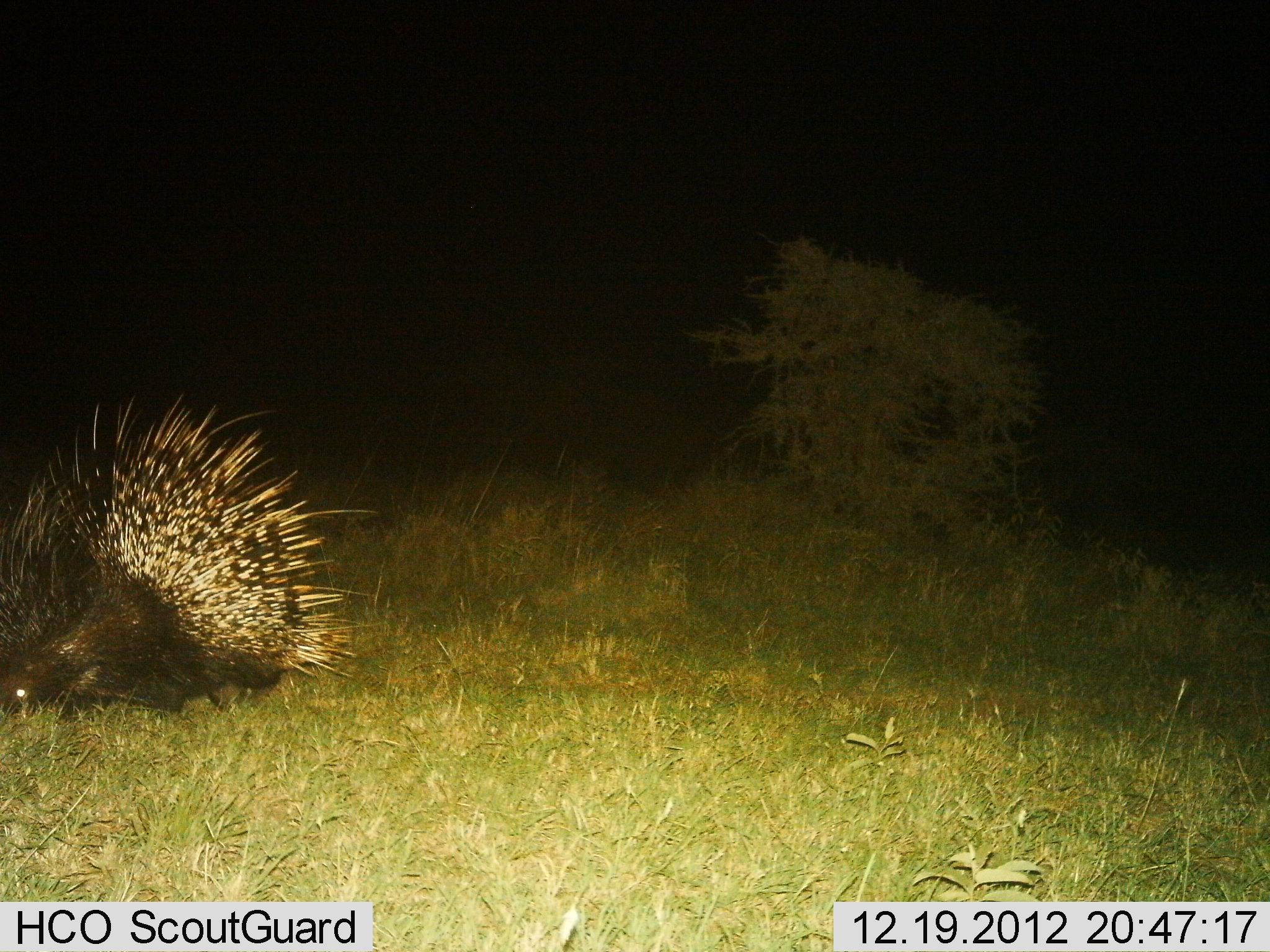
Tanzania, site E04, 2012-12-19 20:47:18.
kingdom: Animalia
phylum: Chordata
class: Mammalia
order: Rodentia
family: Hystricidae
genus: Hystrix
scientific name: Hystrix cristata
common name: crested porcupine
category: porcupine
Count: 1.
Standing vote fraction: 62%.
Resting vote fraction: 0%.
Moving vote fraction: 38%.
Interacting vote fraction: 0%.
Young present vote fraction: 0%.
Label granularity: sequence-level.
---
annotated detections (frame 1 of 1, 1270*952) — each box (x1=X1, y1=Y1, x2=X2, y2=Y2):
animal: (x1=0, y1=390, x2=382, y2=718)